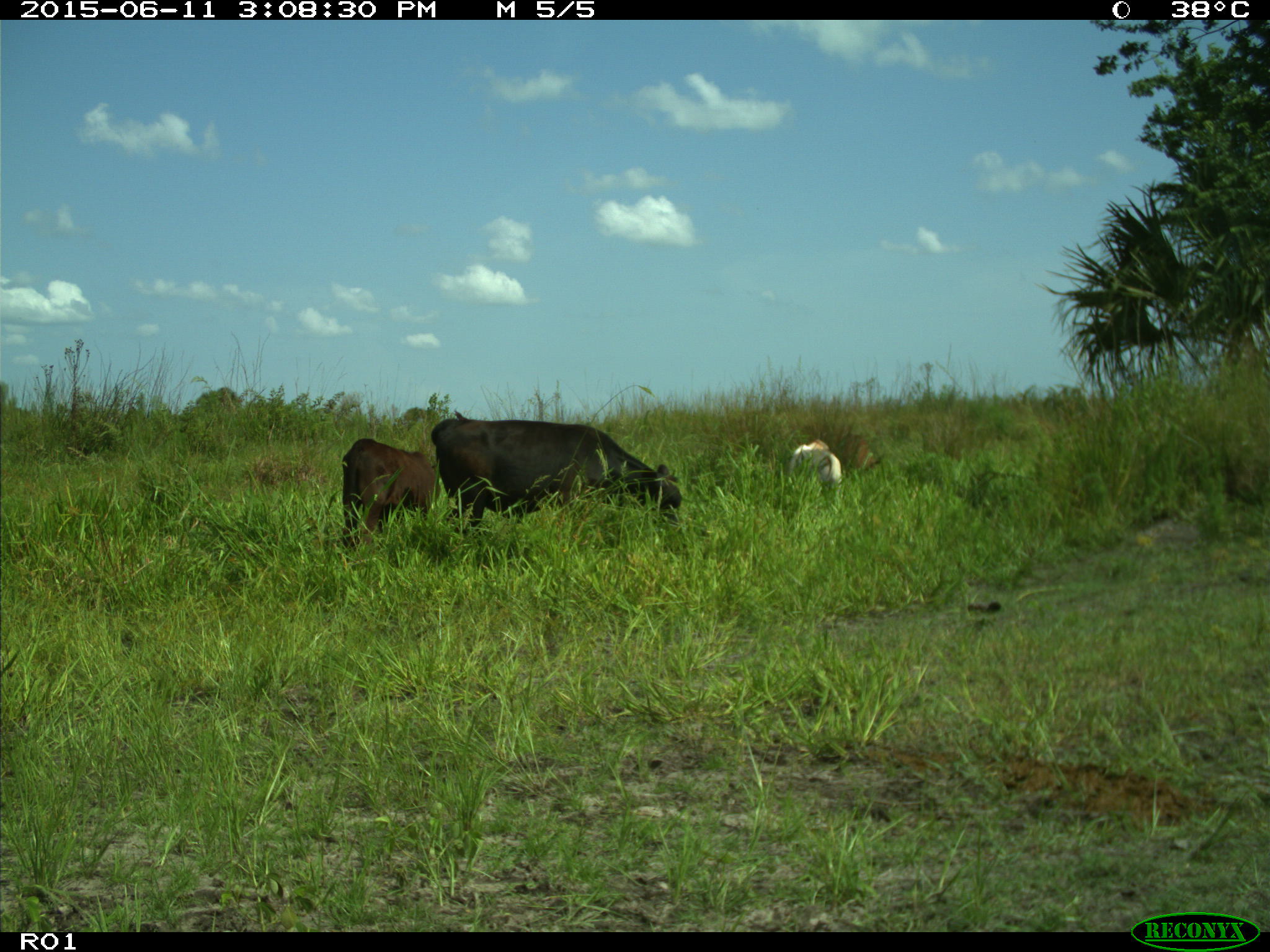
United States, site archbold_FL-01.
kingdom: Animalia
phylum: Chordata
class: Mammalia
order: Artiodactyla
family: Bovidae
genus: Bos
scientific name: Bos taurus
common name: domestic cow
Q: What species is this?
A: Bos taurus (domestic cow).